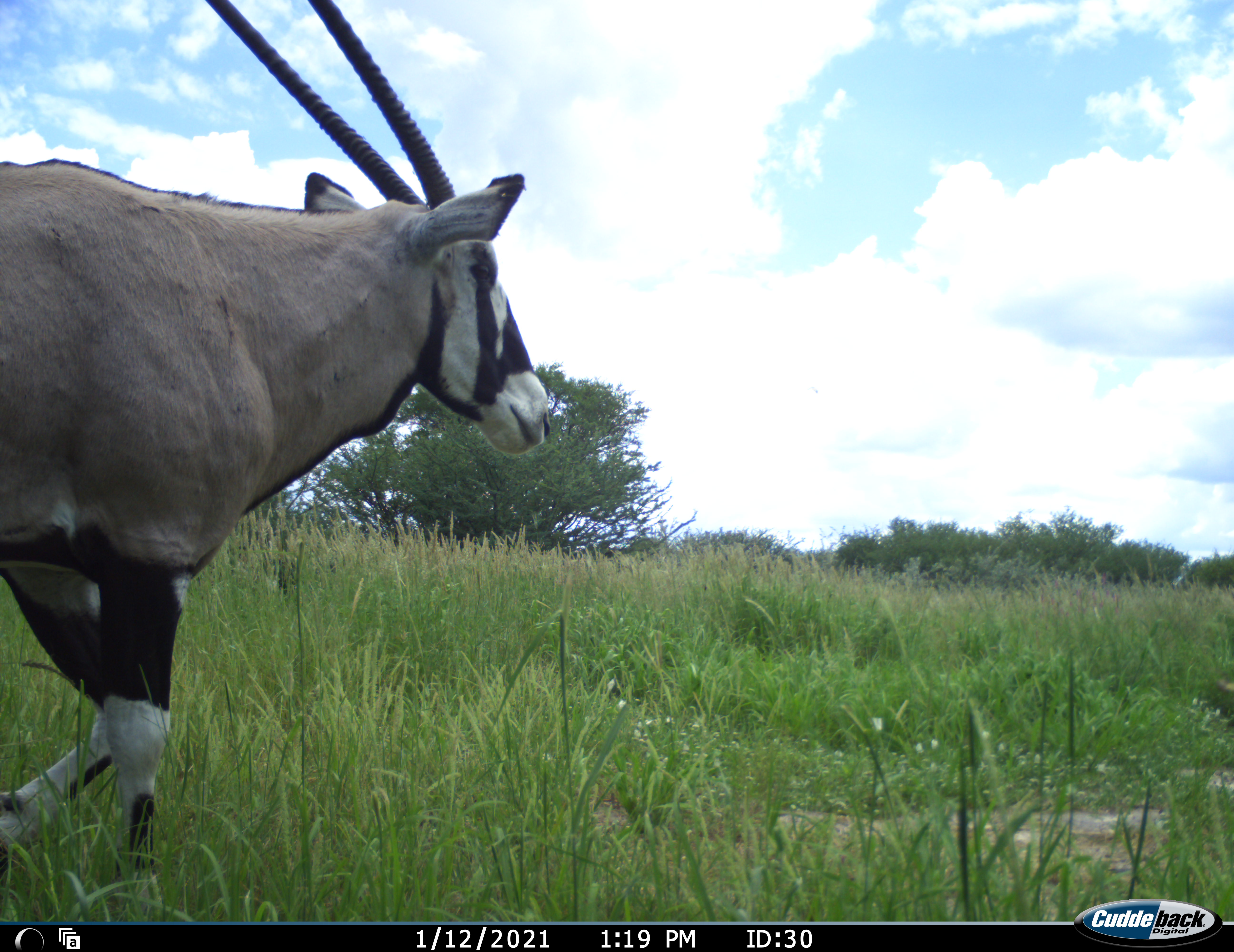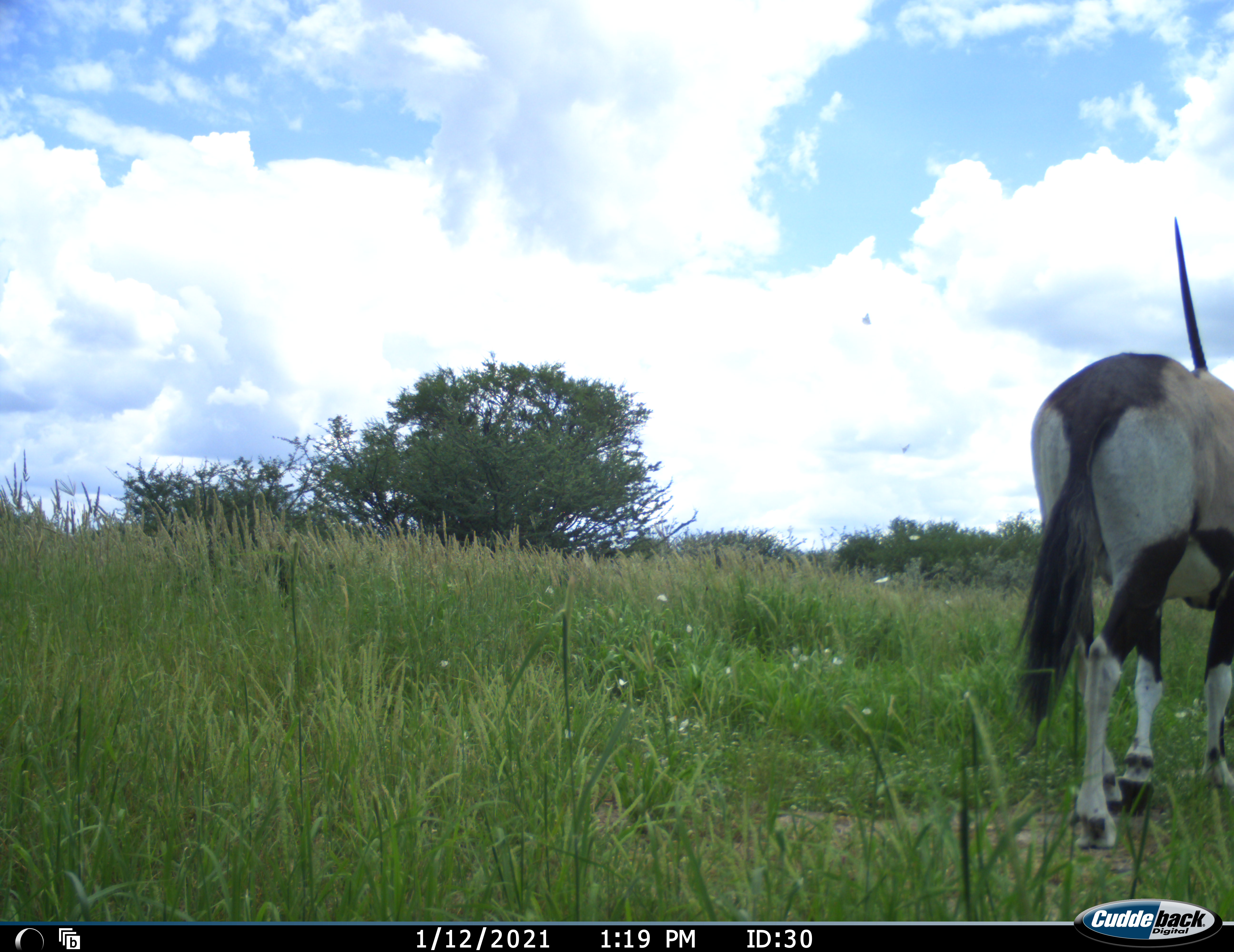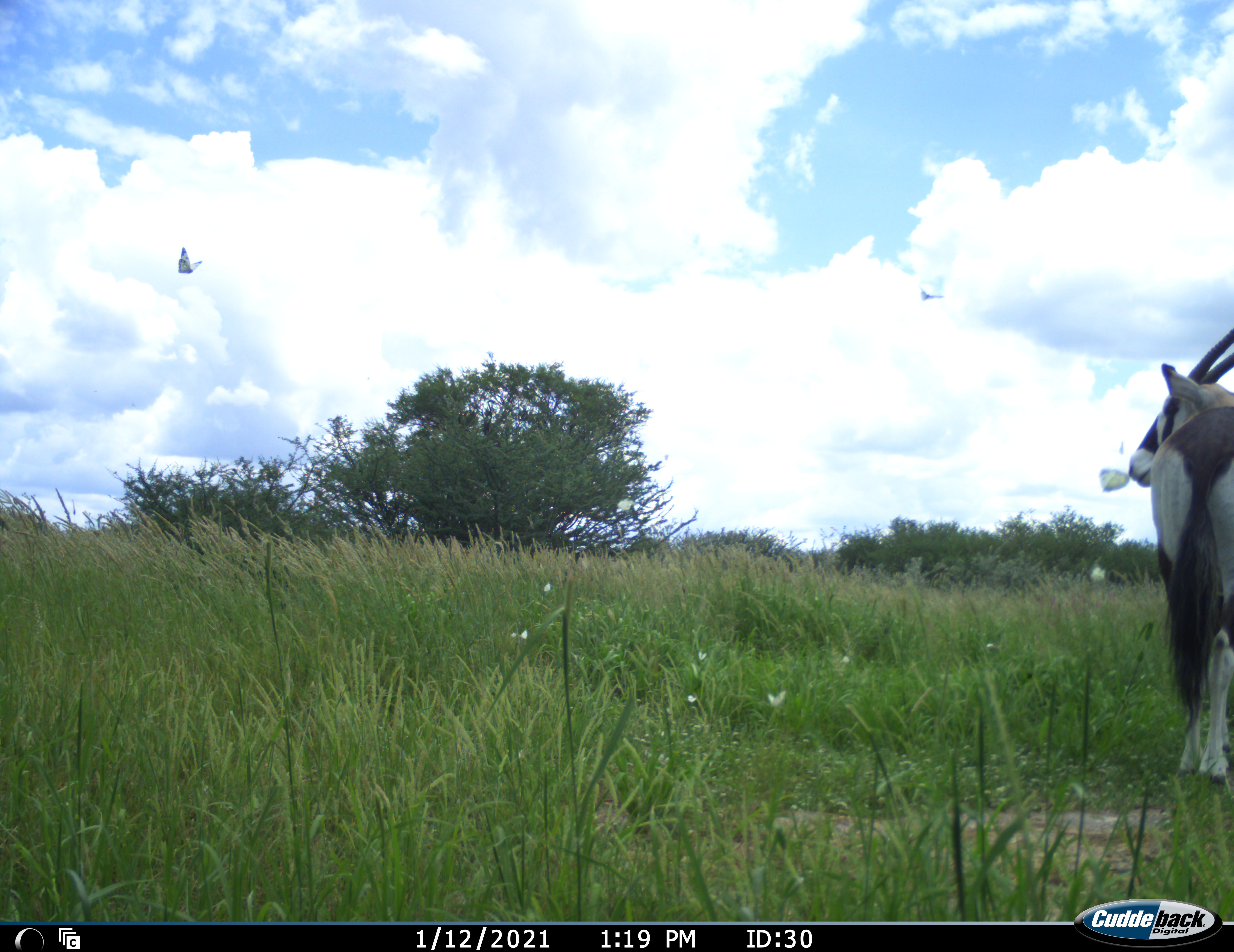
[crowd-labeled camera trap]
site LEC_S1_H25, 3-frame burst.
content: unidentified animal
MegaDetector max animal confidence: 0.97